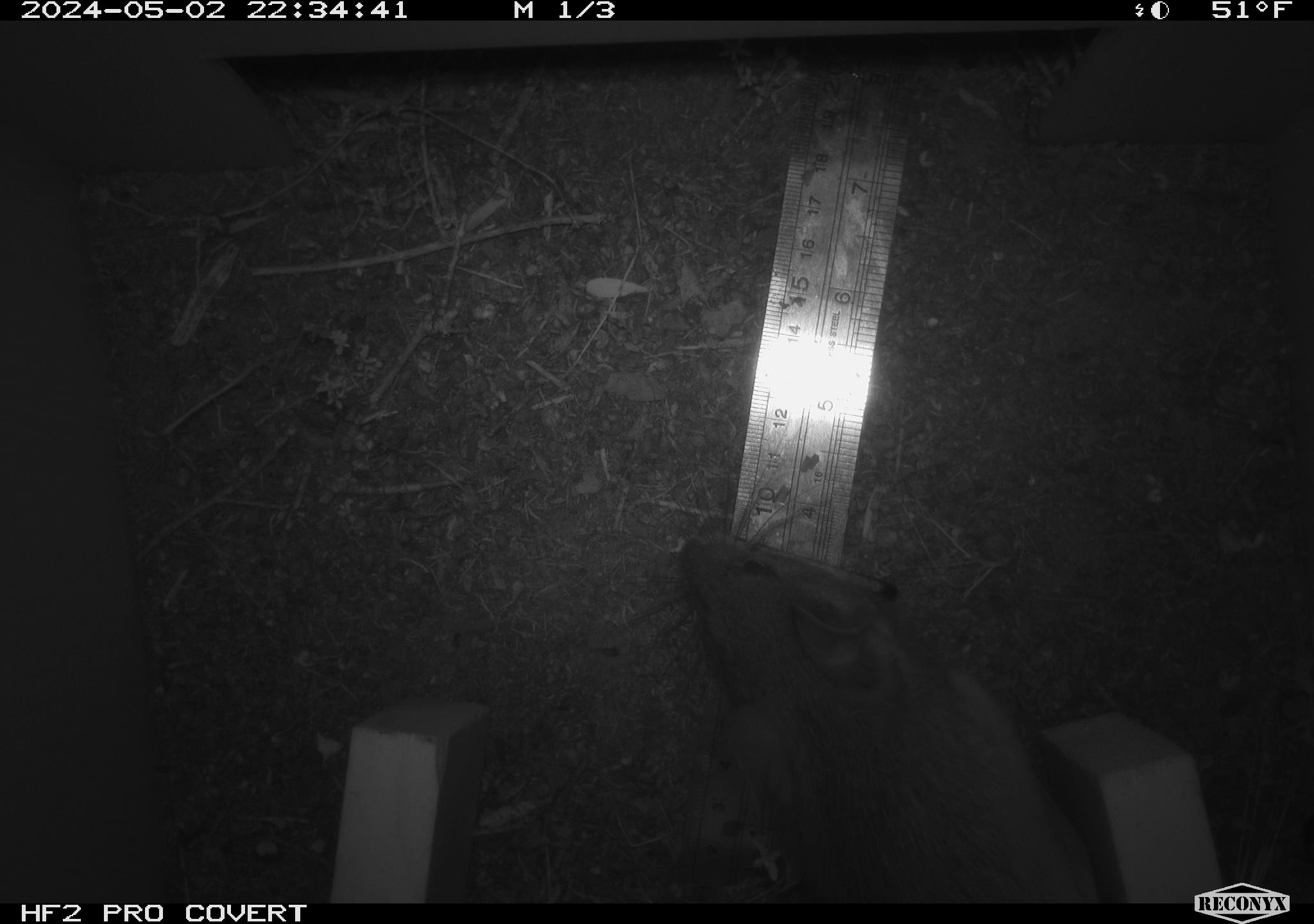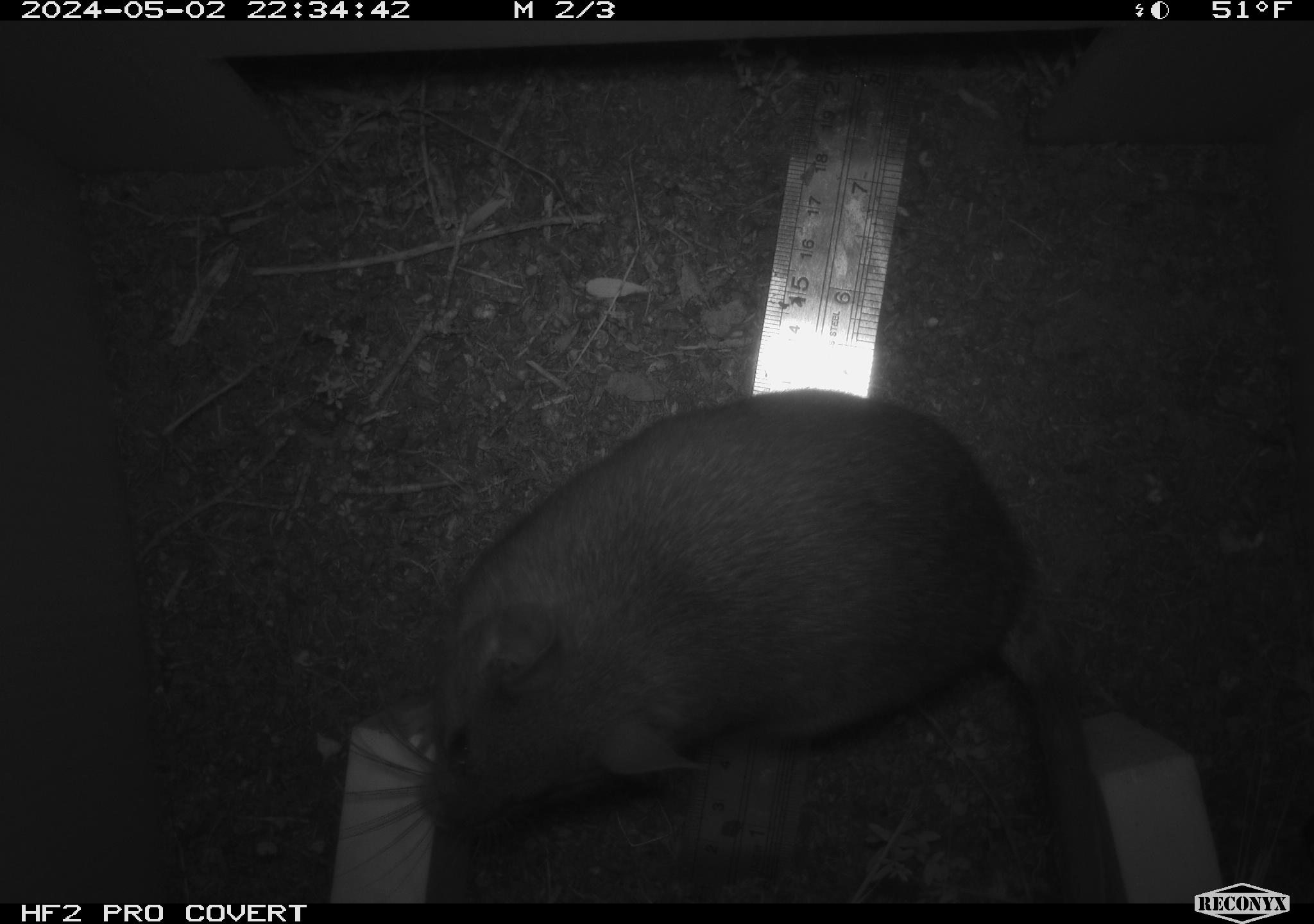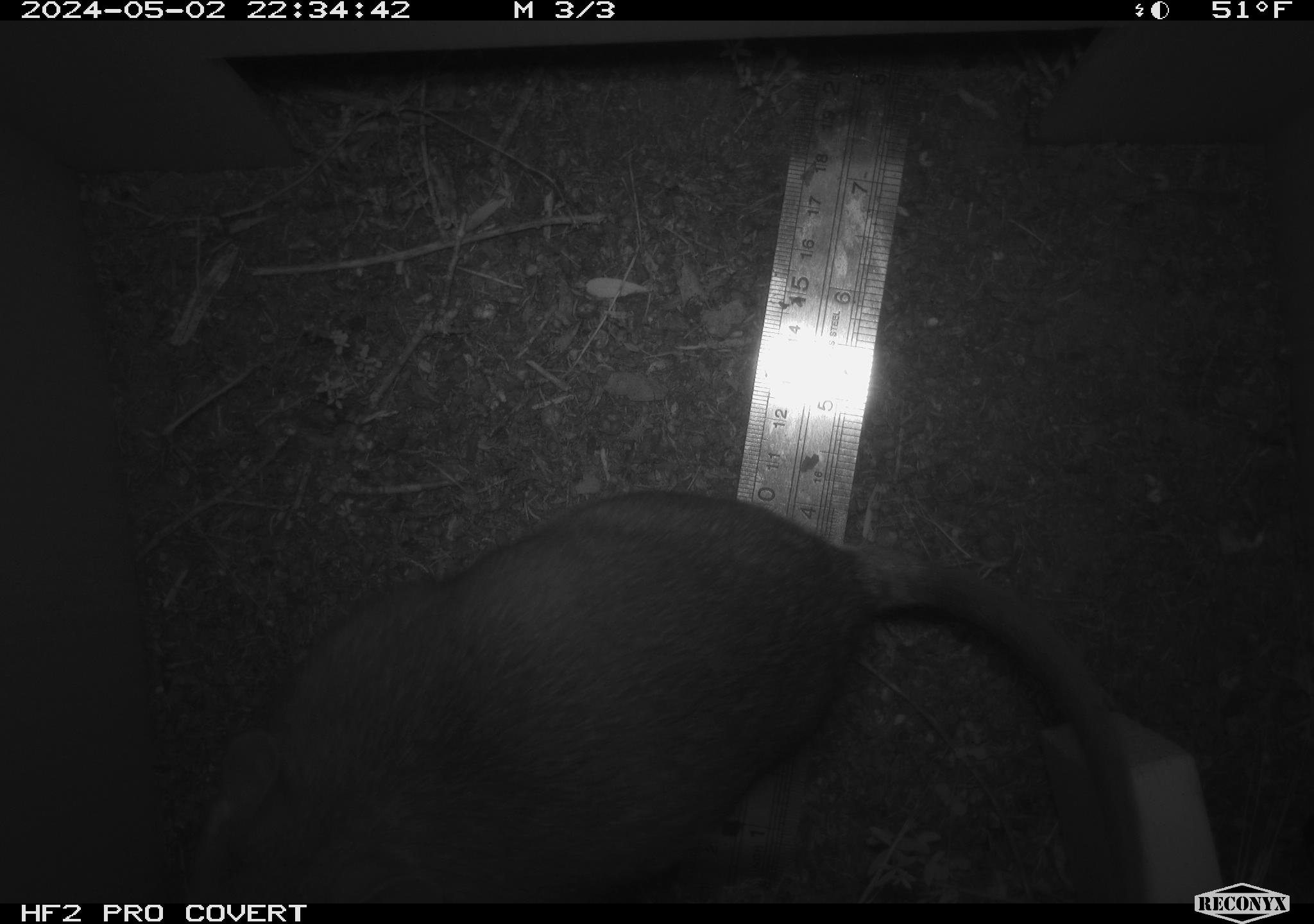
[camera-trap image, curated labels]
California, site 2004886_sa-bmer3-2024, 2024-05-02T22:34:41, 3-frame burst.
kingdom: Animalia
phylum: Chordata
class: Mammalia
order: Rodentia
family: Muridae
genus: Rattus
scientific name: Rattus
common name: rat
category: rattus species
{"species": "rattus species (rat) (Rattus)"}